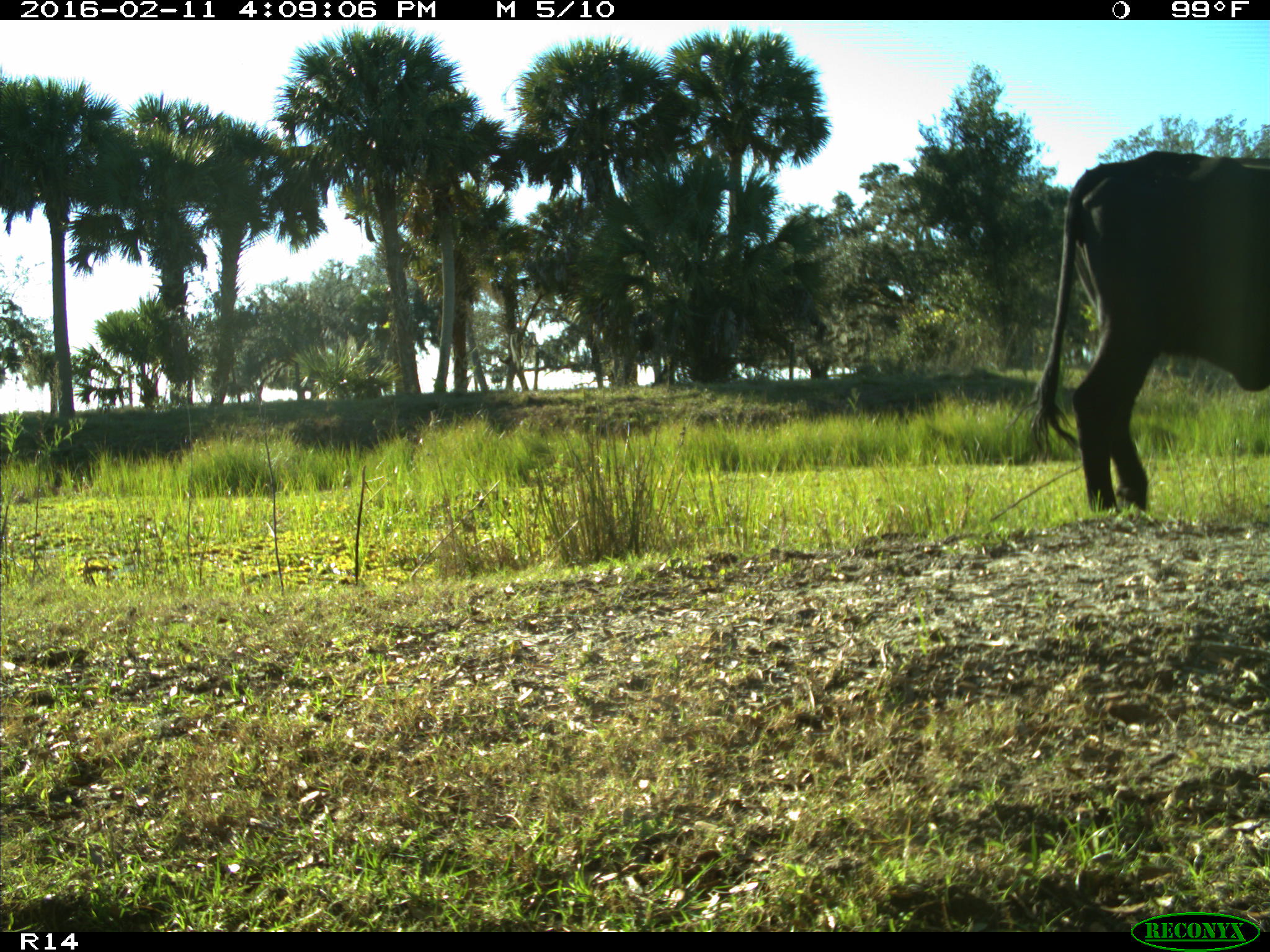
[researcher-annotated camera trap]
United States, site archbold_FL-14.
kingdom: Animalia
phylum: Chordata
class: Mammalia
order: Artiodactyla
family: Bovidae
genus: Bos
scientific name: Bos taurus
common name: domestic cow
Bos taurus (domestic cow).